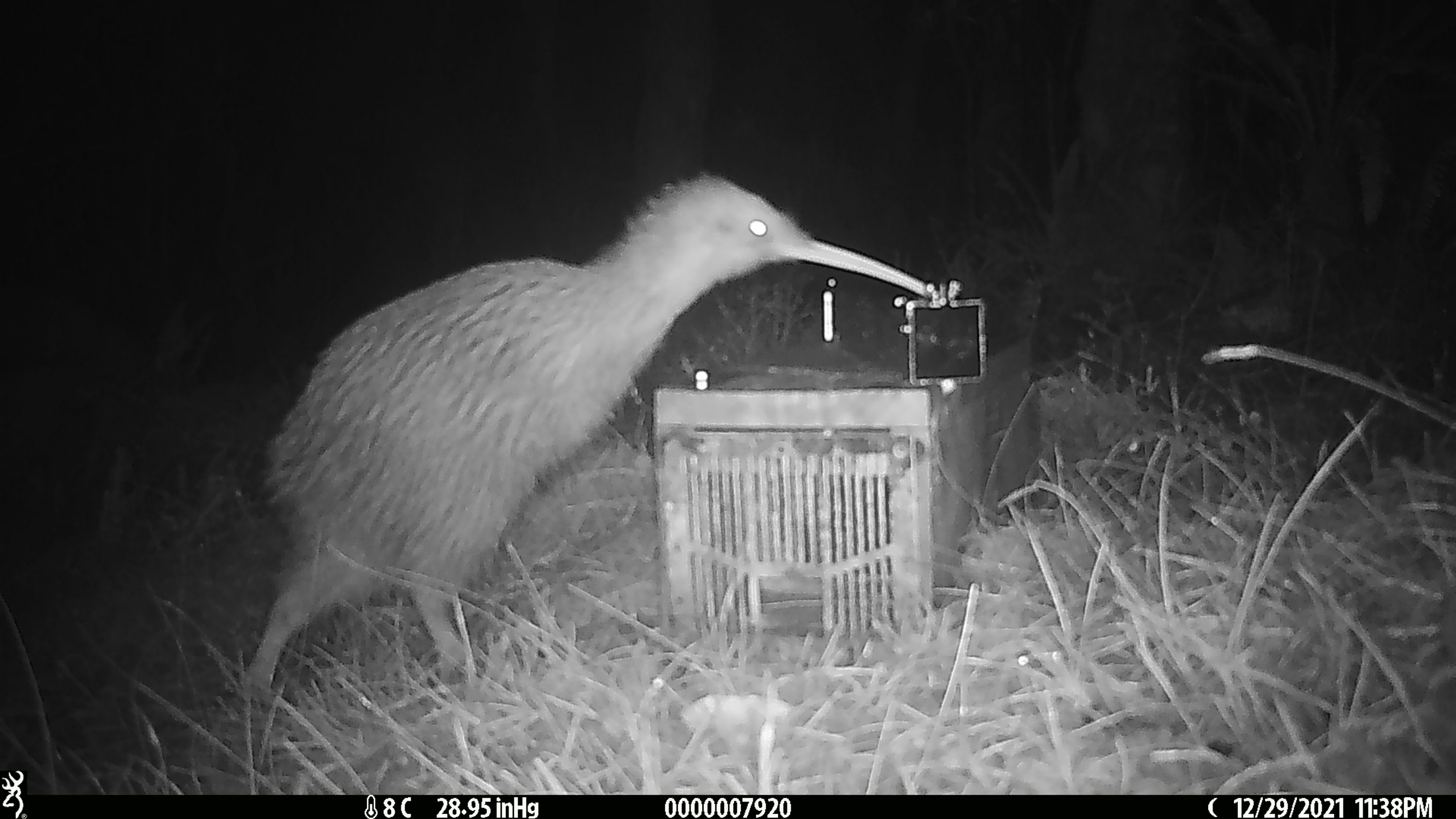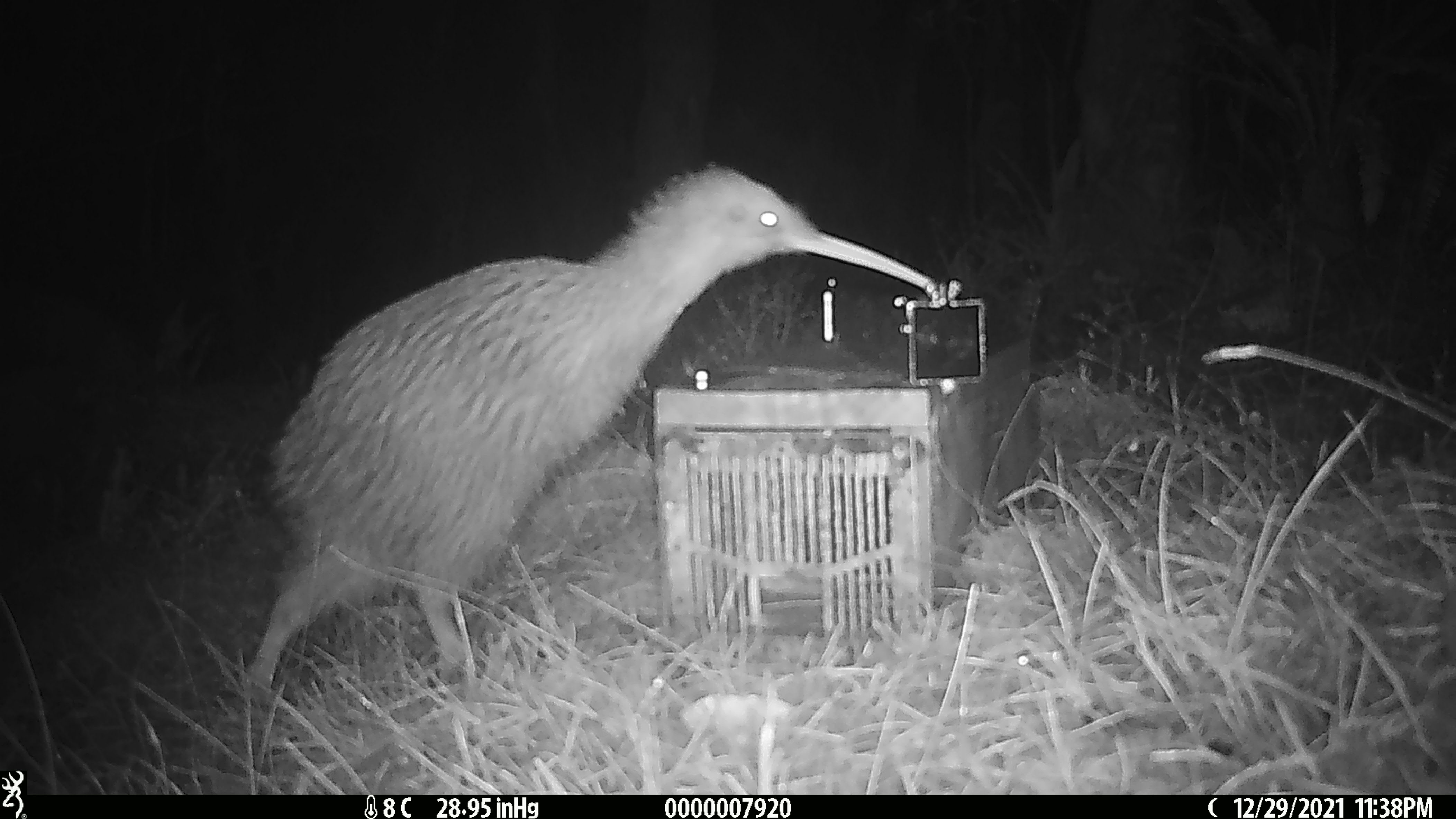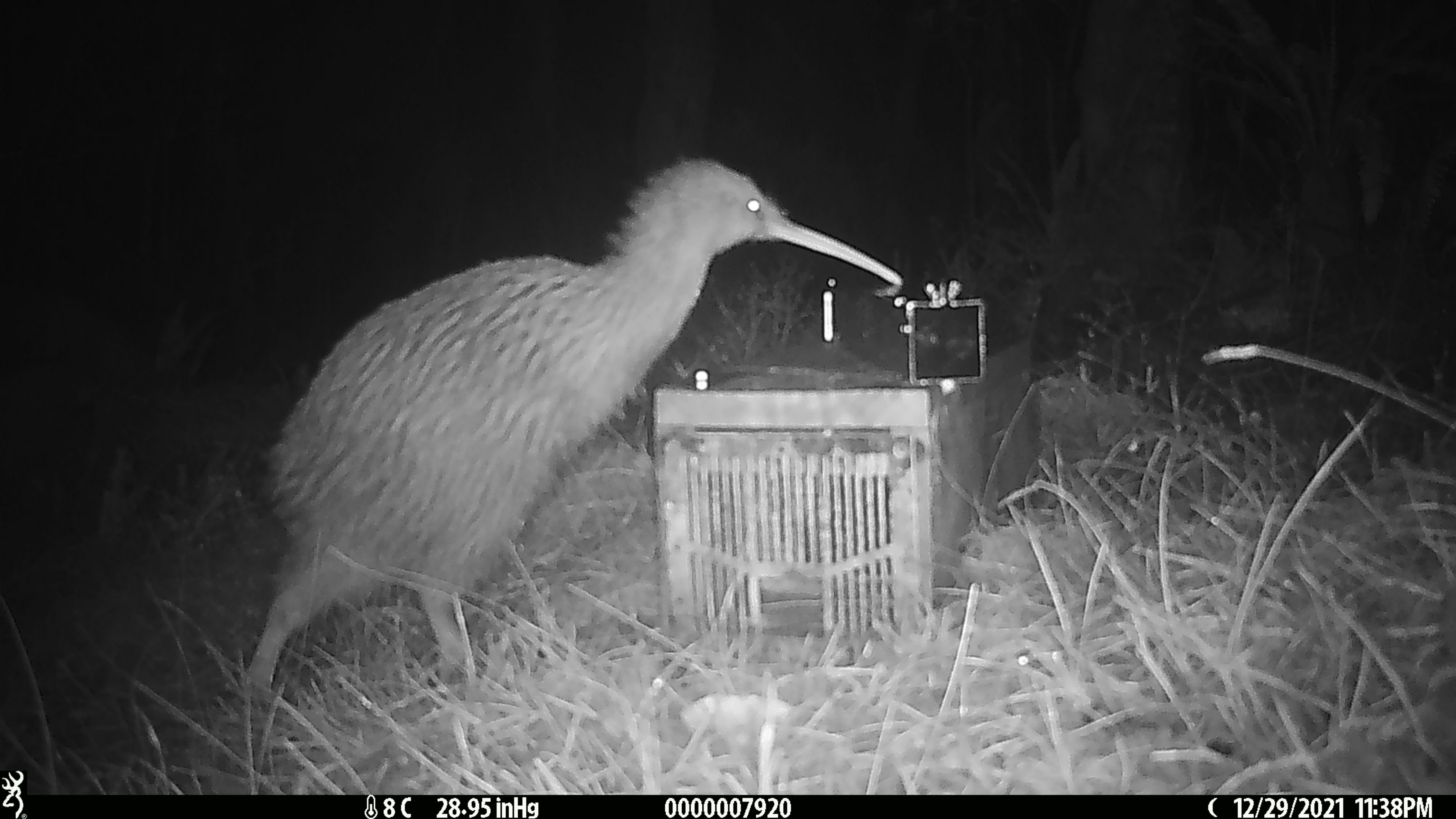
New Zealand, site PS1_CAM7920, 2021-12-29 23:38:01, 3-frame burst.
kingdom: Animalia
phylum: Chordata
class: Aves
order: Apterygiformes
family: Apterygidae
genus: Apteryx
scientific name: Apteryx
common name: kiwi